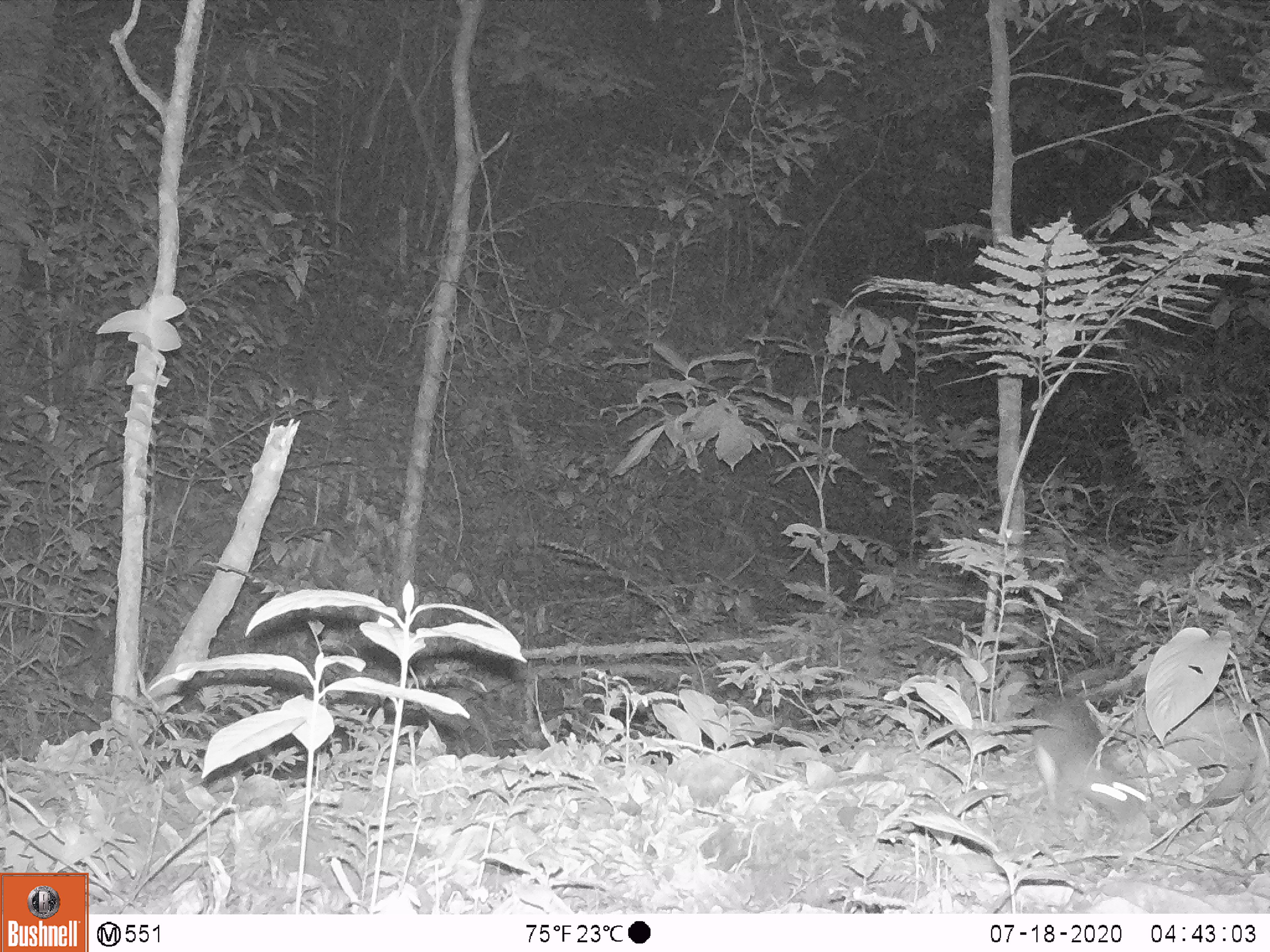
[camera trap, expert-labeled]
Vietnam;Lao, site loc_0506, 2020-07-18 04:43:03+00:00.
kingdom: Animalia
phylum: Chordata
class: Mammalia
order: Rodentia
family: Muridae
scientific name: Muridae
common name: old-world mice and rats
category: unidentified murid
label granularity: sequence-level